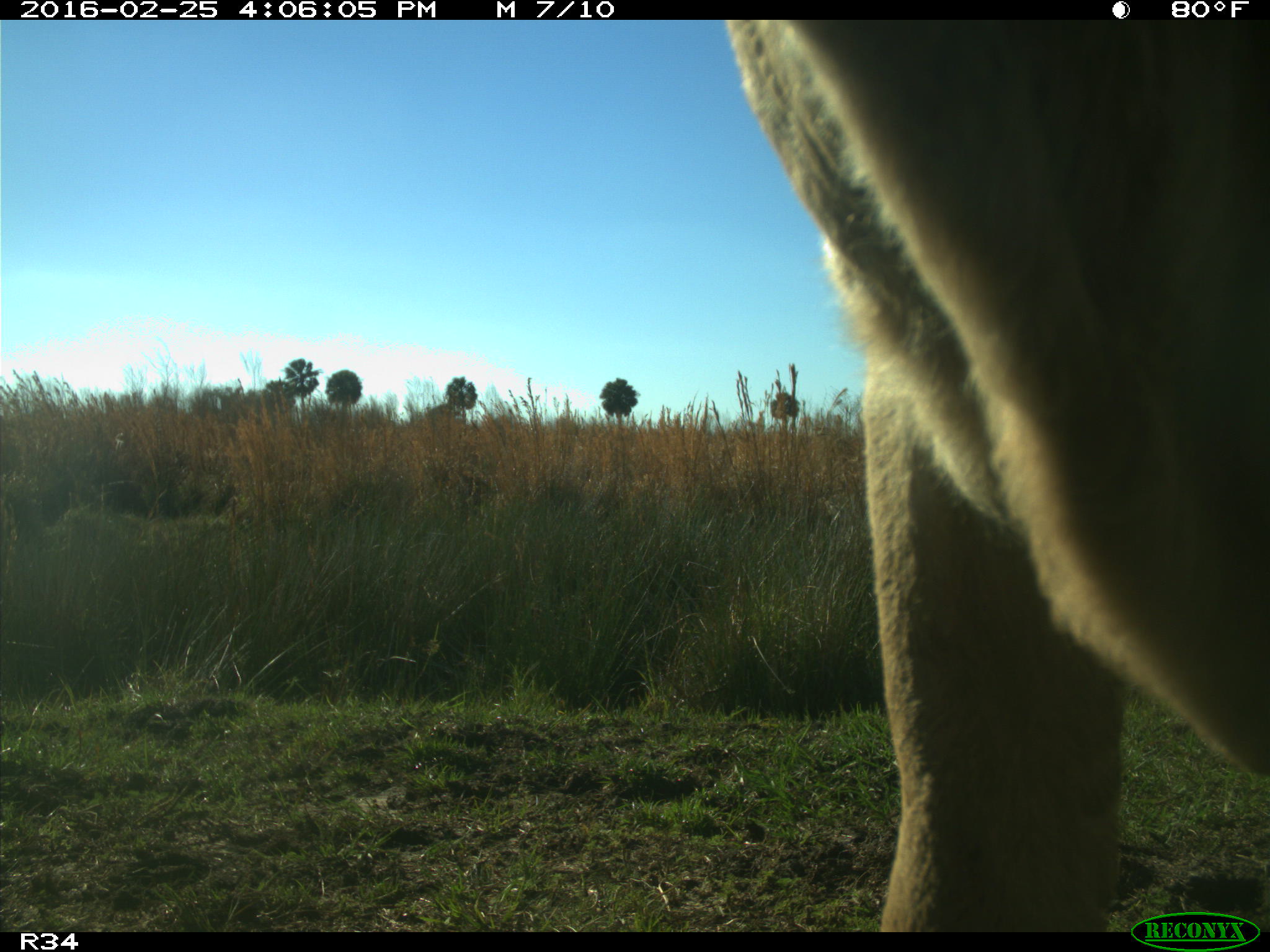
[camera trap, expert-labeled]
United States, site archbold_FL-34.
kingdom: Animalia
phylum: Chordata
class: Mammalia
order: Artiodactyla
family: Bovidae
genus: Bos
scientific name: Bos taurus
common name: domestic cow